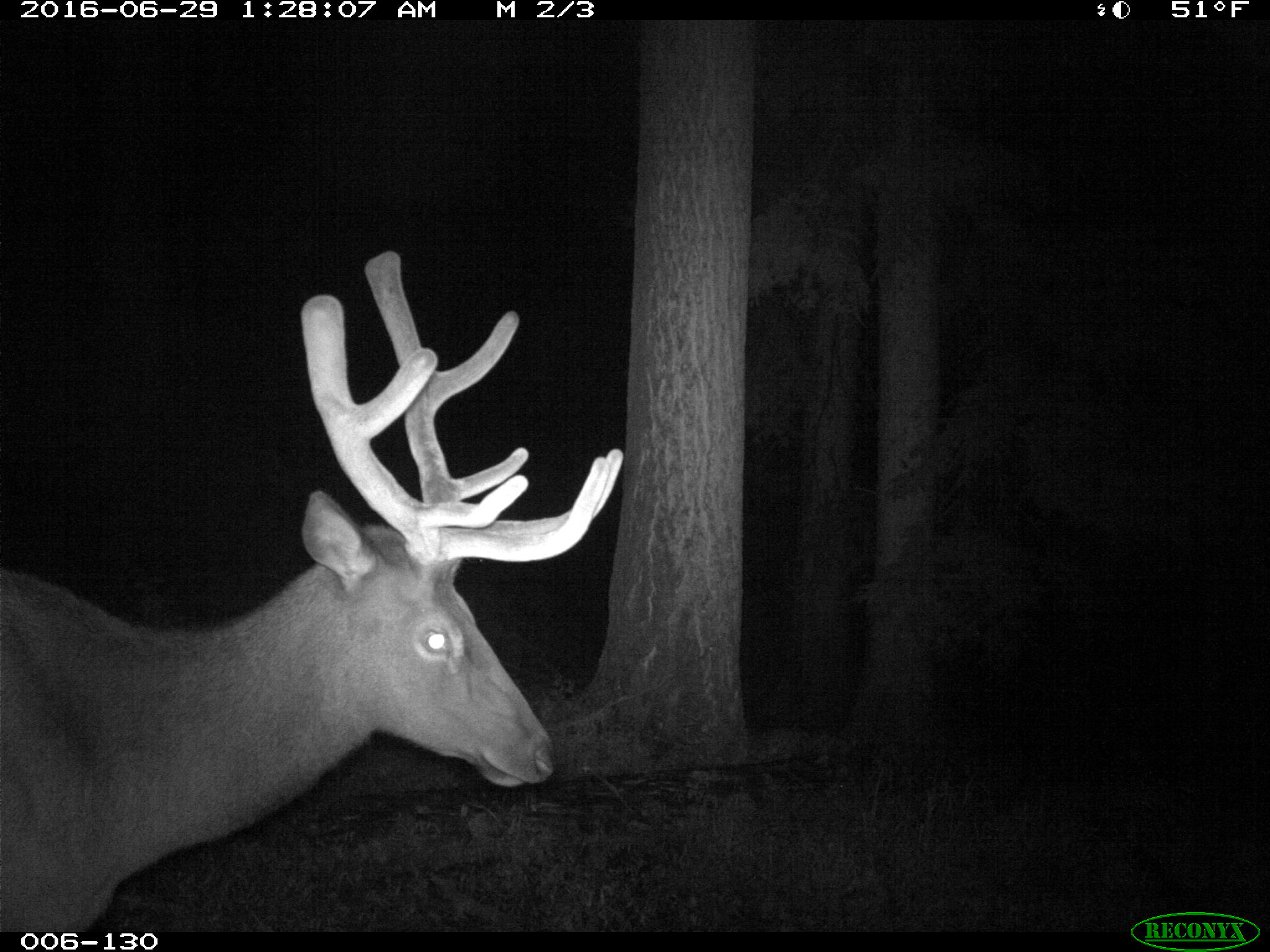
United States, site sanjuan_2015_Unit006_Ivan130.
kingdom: Animalia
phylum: Chordata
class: Mammalia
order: Artiodactyla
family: Cervidae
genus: Cervus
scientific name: Cervus elaphus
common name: red deer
Cervus elaphus (red deer).